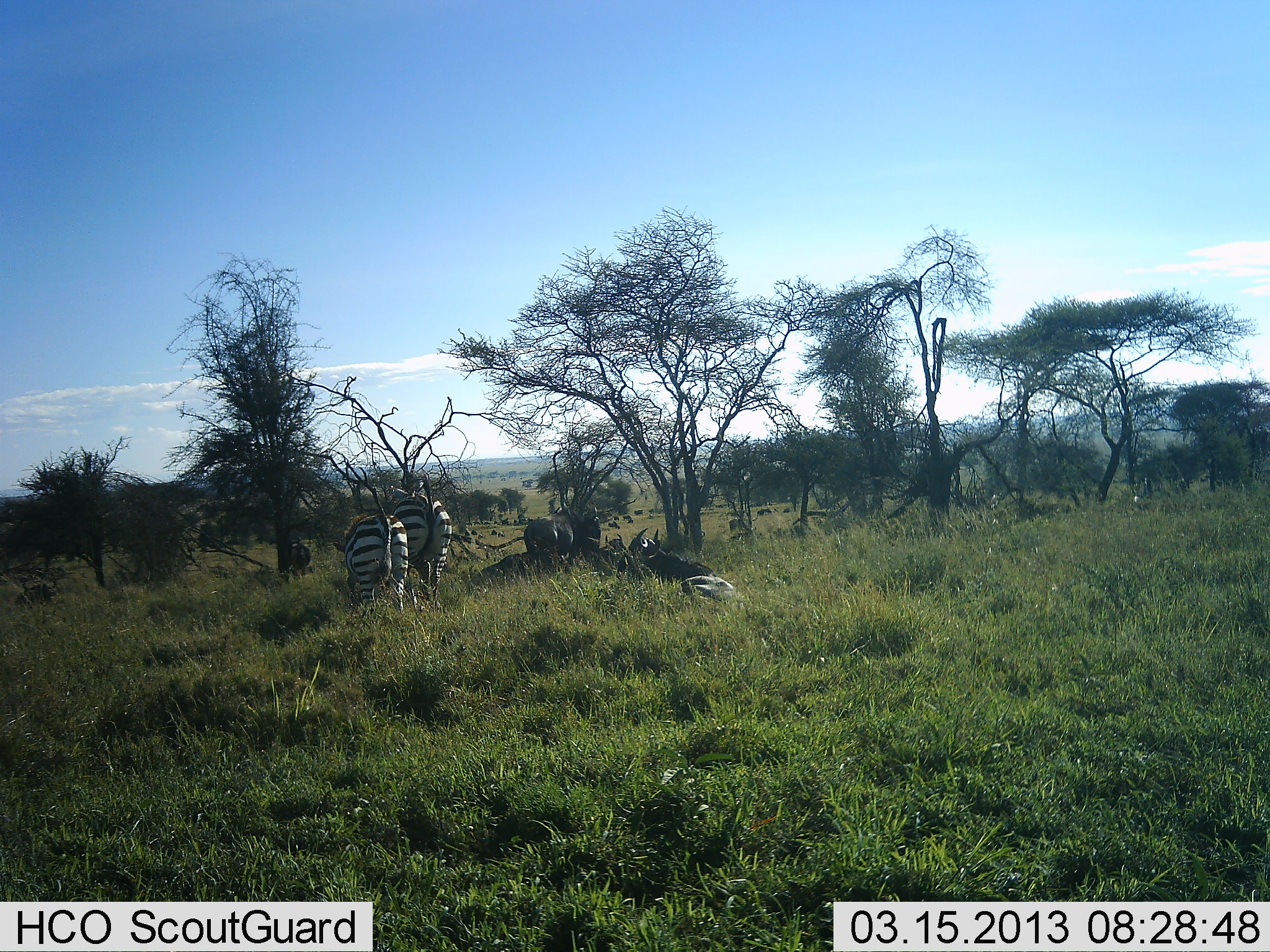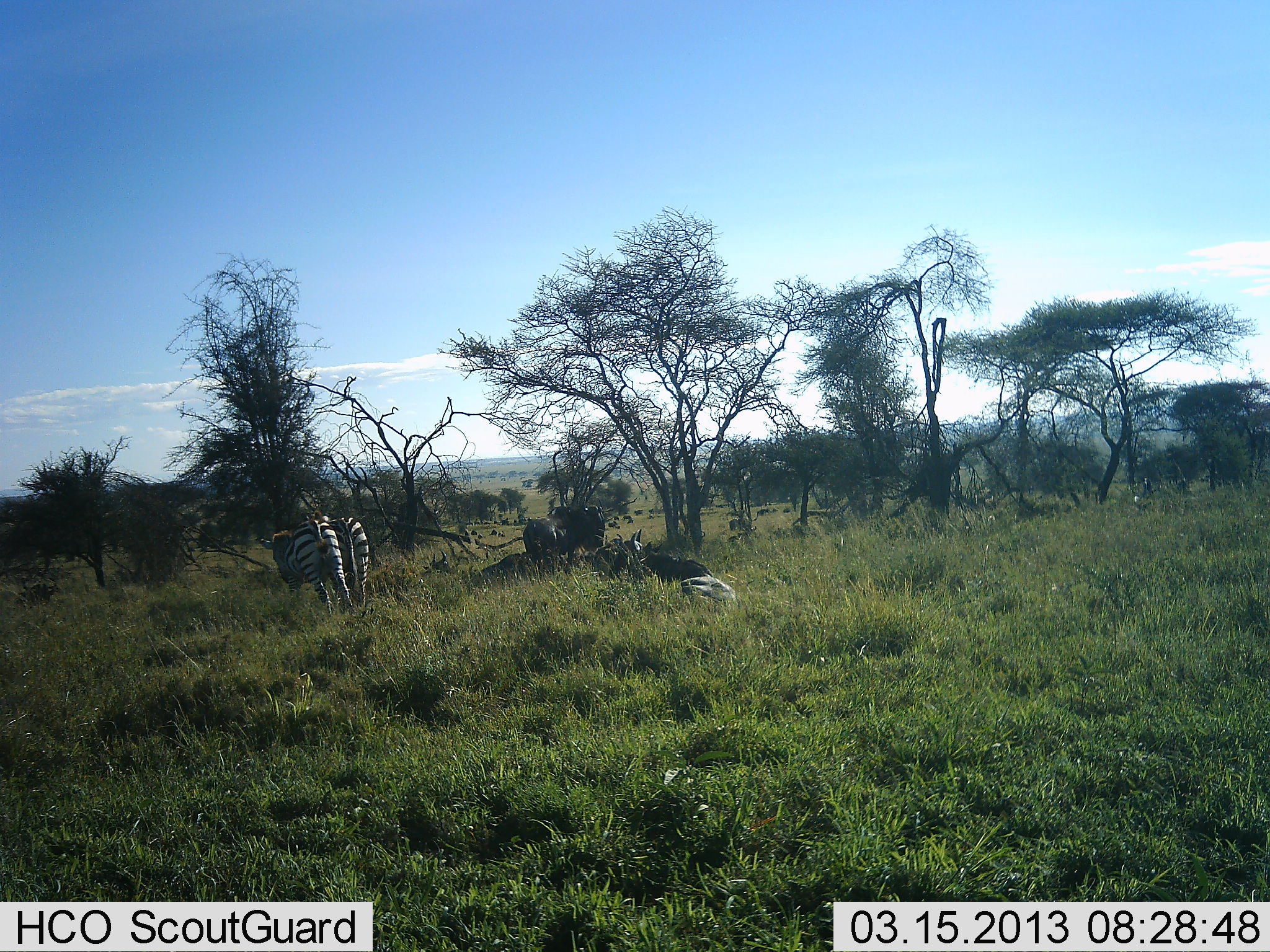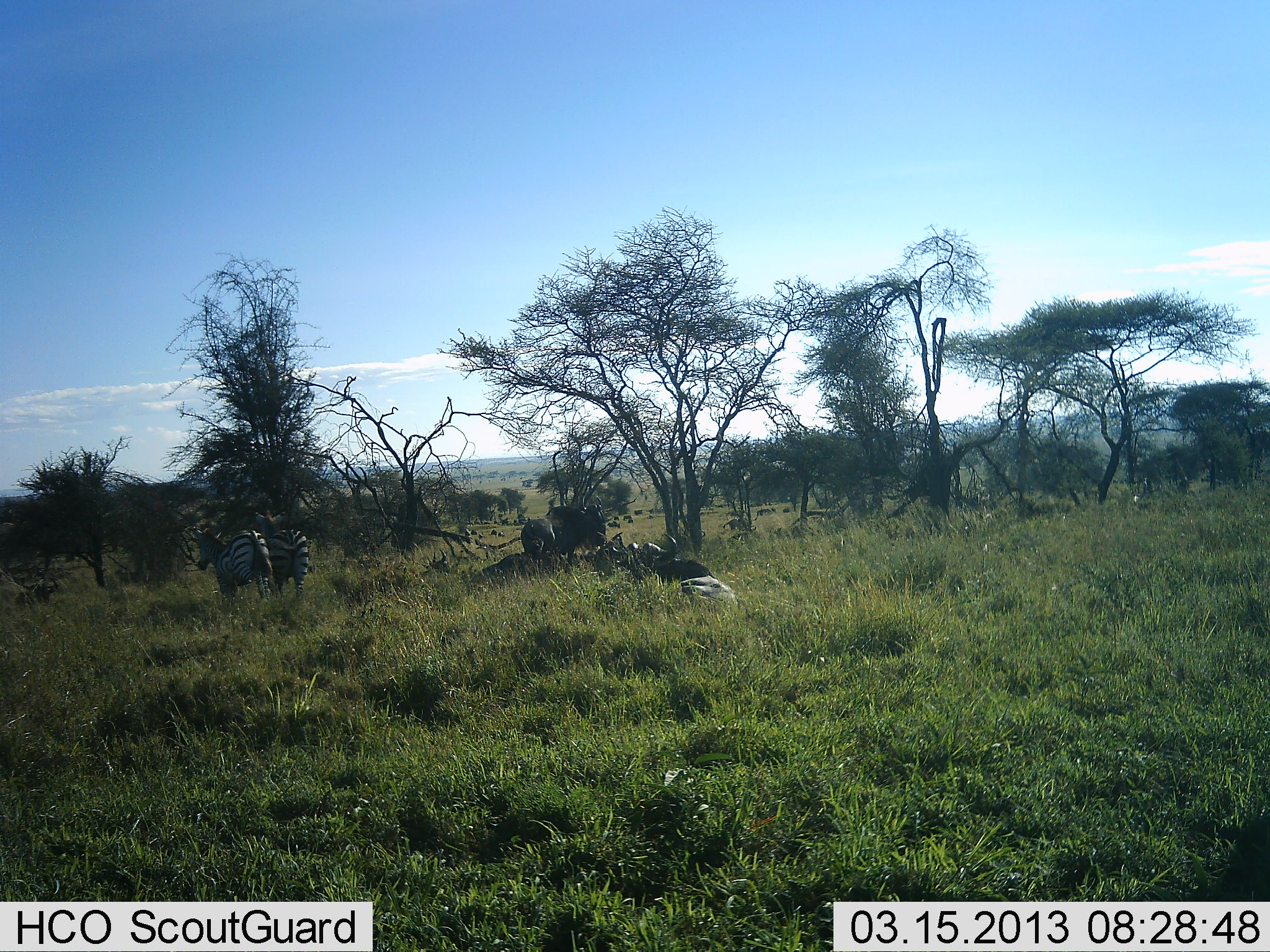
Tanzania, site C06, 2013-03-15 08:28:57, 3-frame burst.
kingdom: Animalia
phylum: Chordata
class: Mammalia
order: Artiodactyla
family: Bovidae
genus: Connochaetes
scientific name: Connochaetes taurinus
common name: blue wildebeest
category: wildebeest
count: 3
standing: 54%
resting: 96%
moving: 0%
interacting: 4%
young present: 4%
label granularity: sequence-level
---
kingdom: Animalia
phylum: Chordata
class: Mammalia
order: Perissodactyla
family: Equidae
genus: Equus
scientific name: Equus quagga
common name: plains zebra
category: zebra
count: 2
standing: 11%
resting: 20%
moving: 73%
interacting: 9%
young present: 0%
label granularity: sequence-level